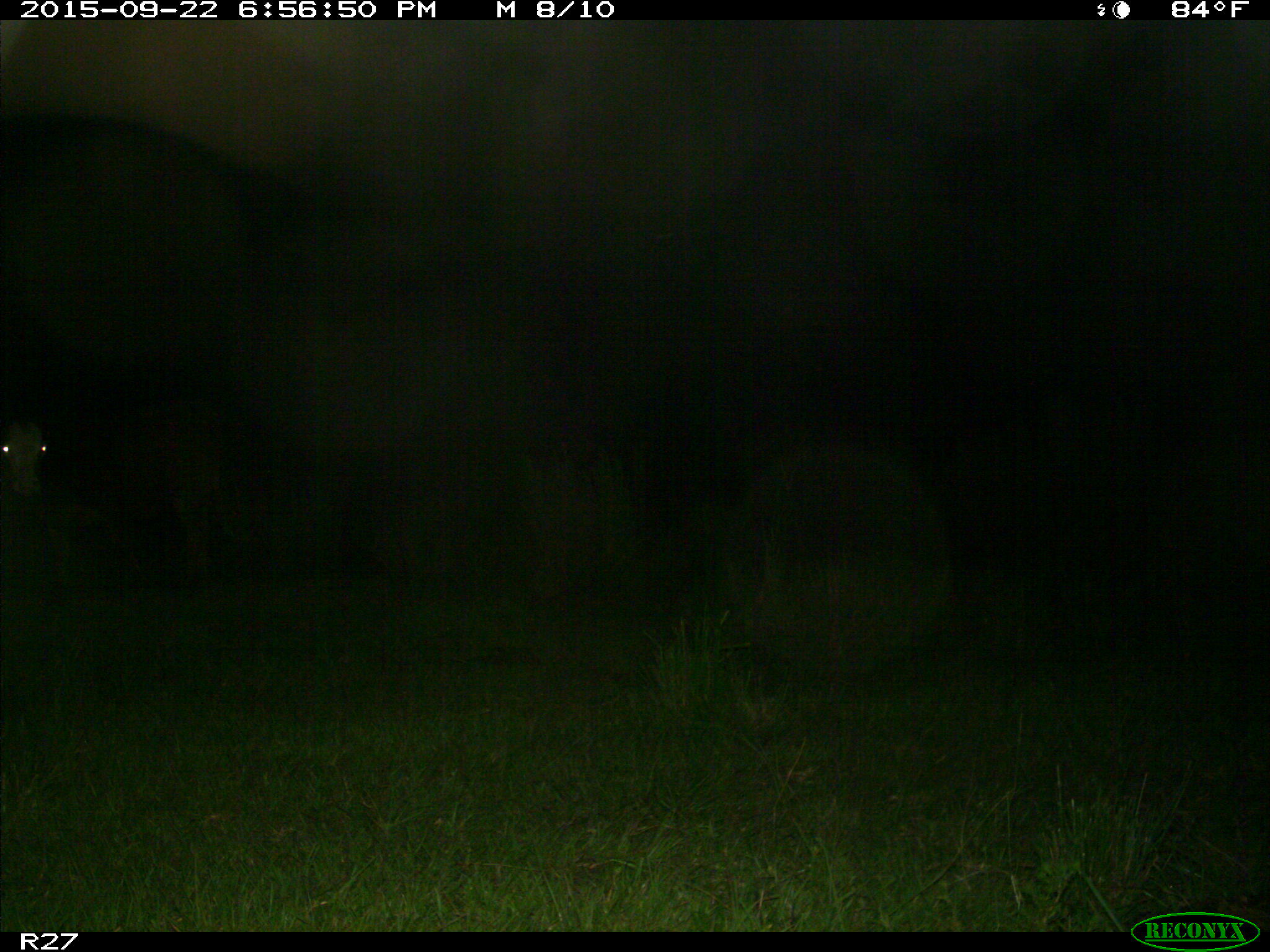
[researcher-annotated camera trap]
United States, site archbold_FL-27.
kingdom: Animalia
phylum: Chordata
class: Mammalia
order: Artiodactyla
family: Bovidae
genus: Bos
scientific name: Bos taurus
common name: domestic cow